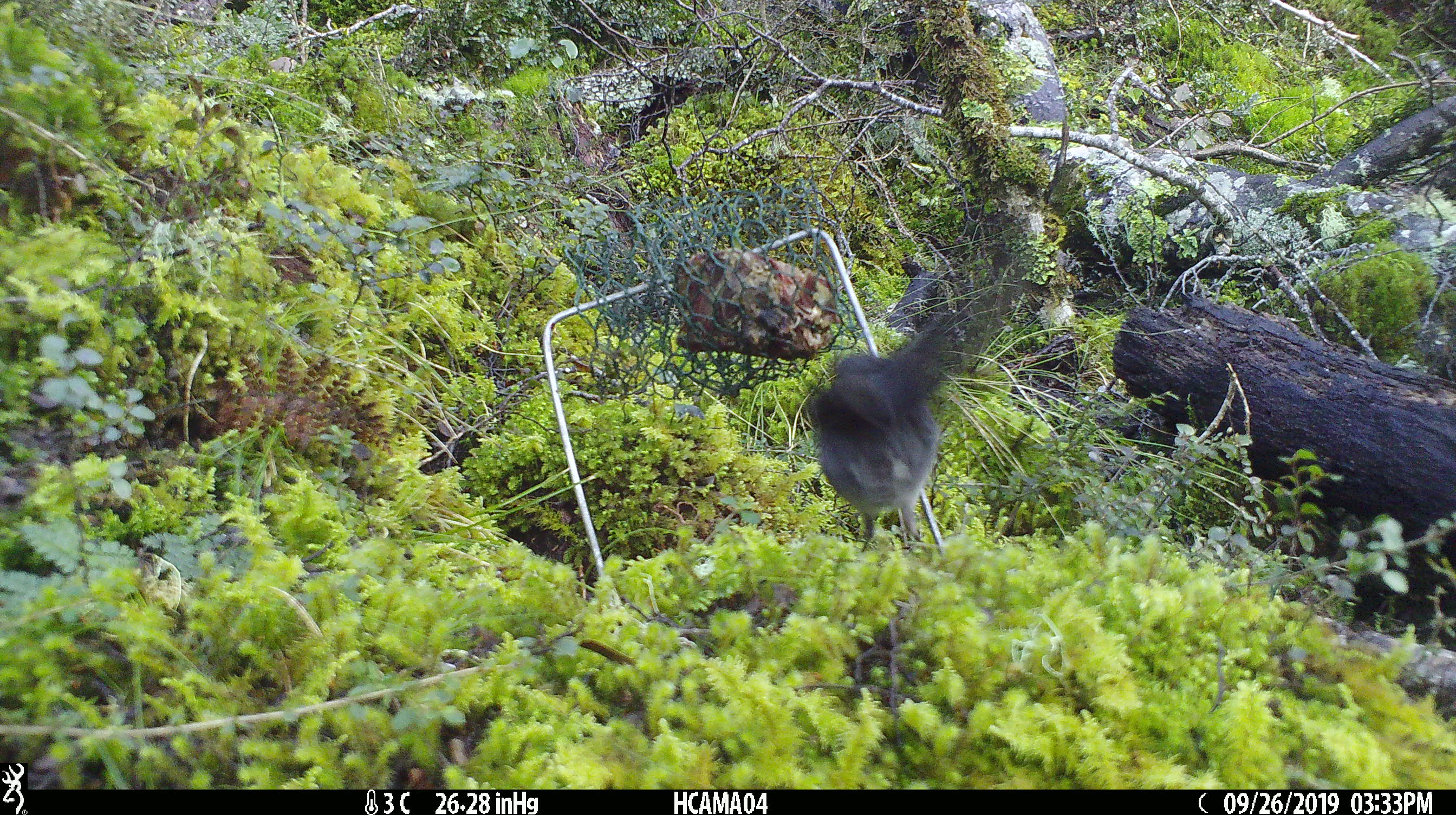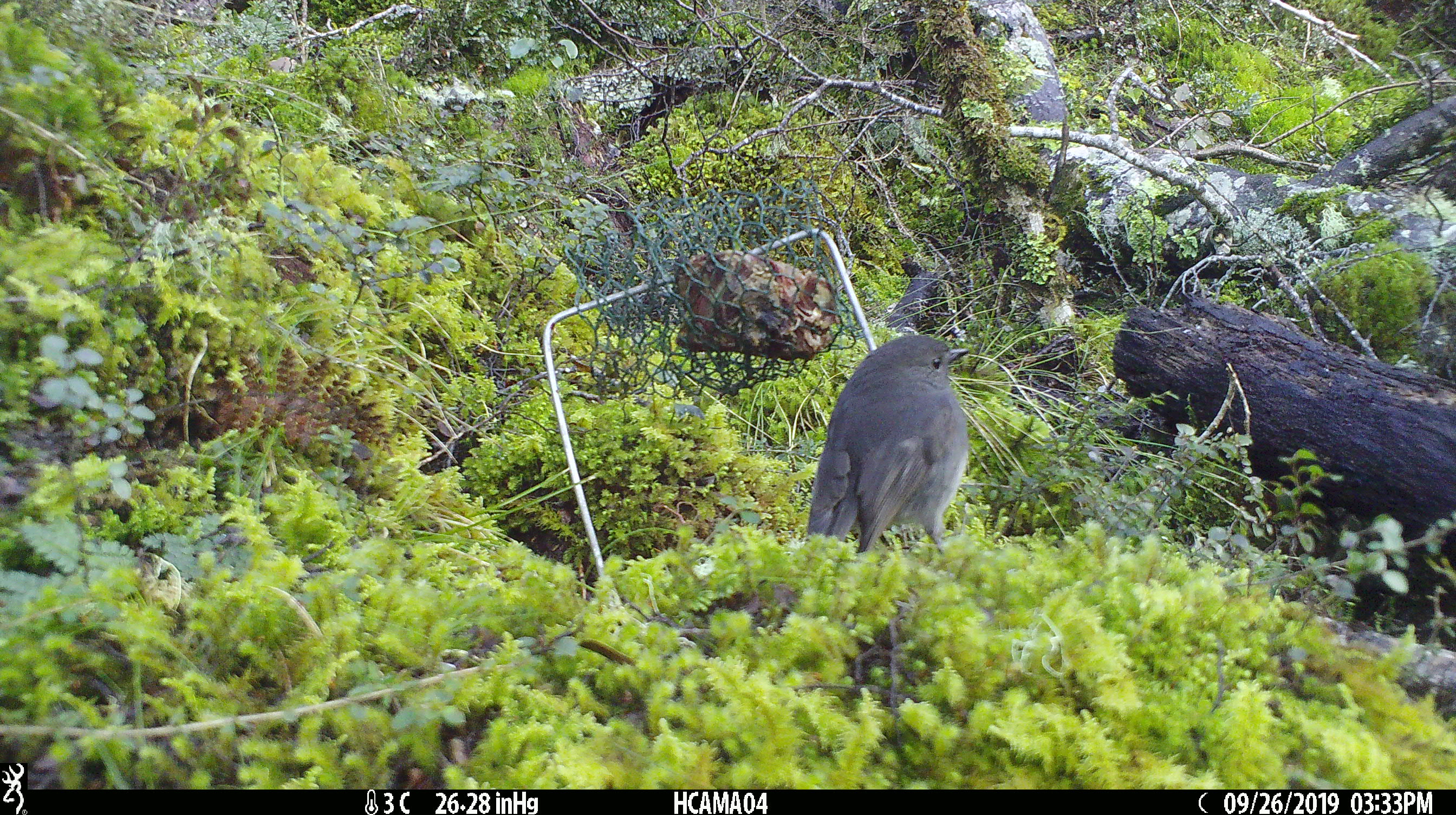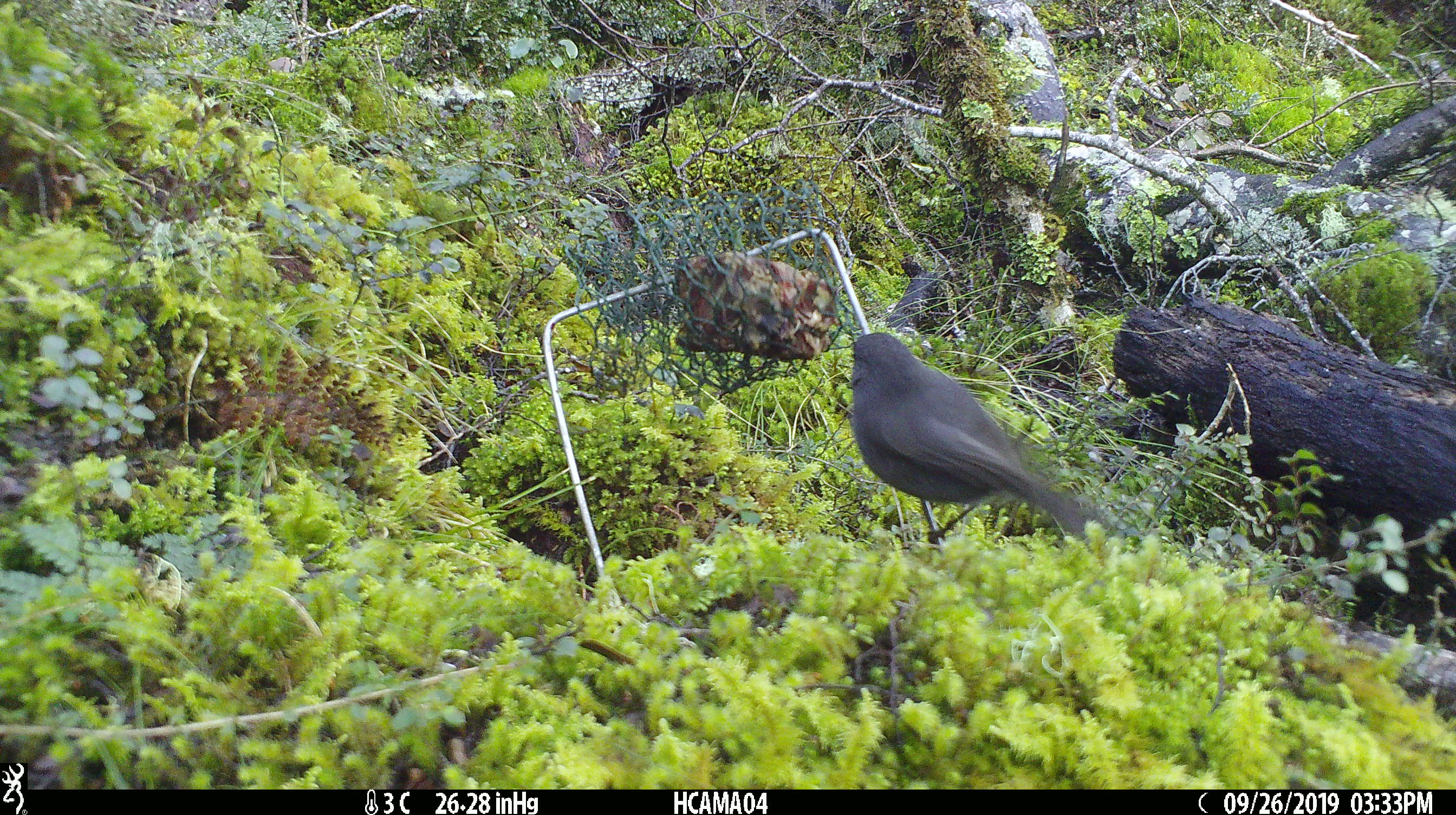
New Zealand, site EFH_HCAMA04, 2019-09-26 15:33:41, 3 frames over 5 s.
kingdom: Animalia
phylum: Chordata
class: Aves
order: Passeriformes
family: Petroicidae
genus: Petroica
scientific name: Petroica australis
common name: new zealand robin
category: robin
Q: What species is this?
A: Robin (new zealand robin) (Petroica australis).